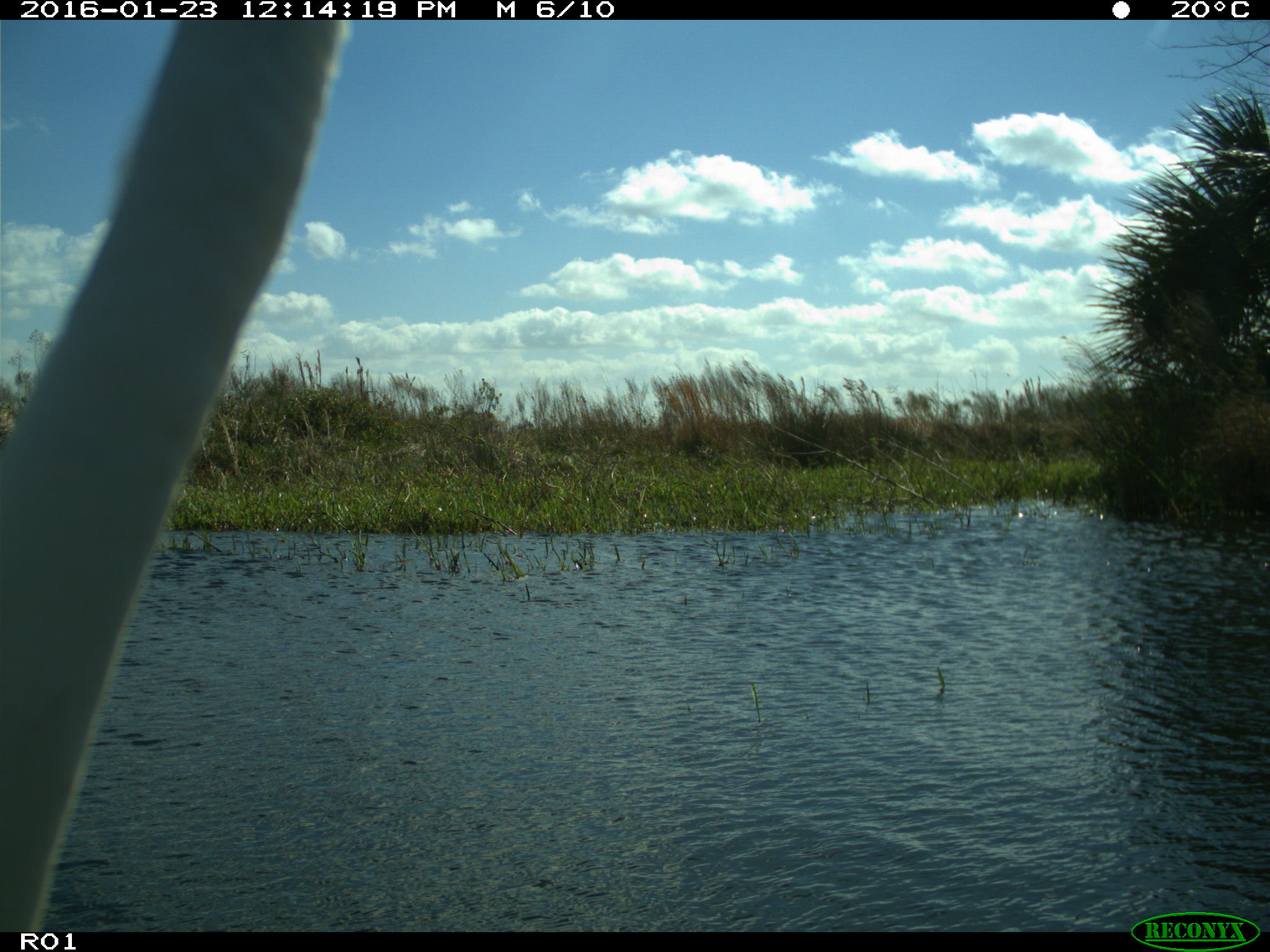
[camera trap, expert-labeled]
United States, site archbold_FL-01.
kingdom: Animalia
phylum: Chordata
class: Aves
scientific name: Aves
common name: birds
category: unidentified bird